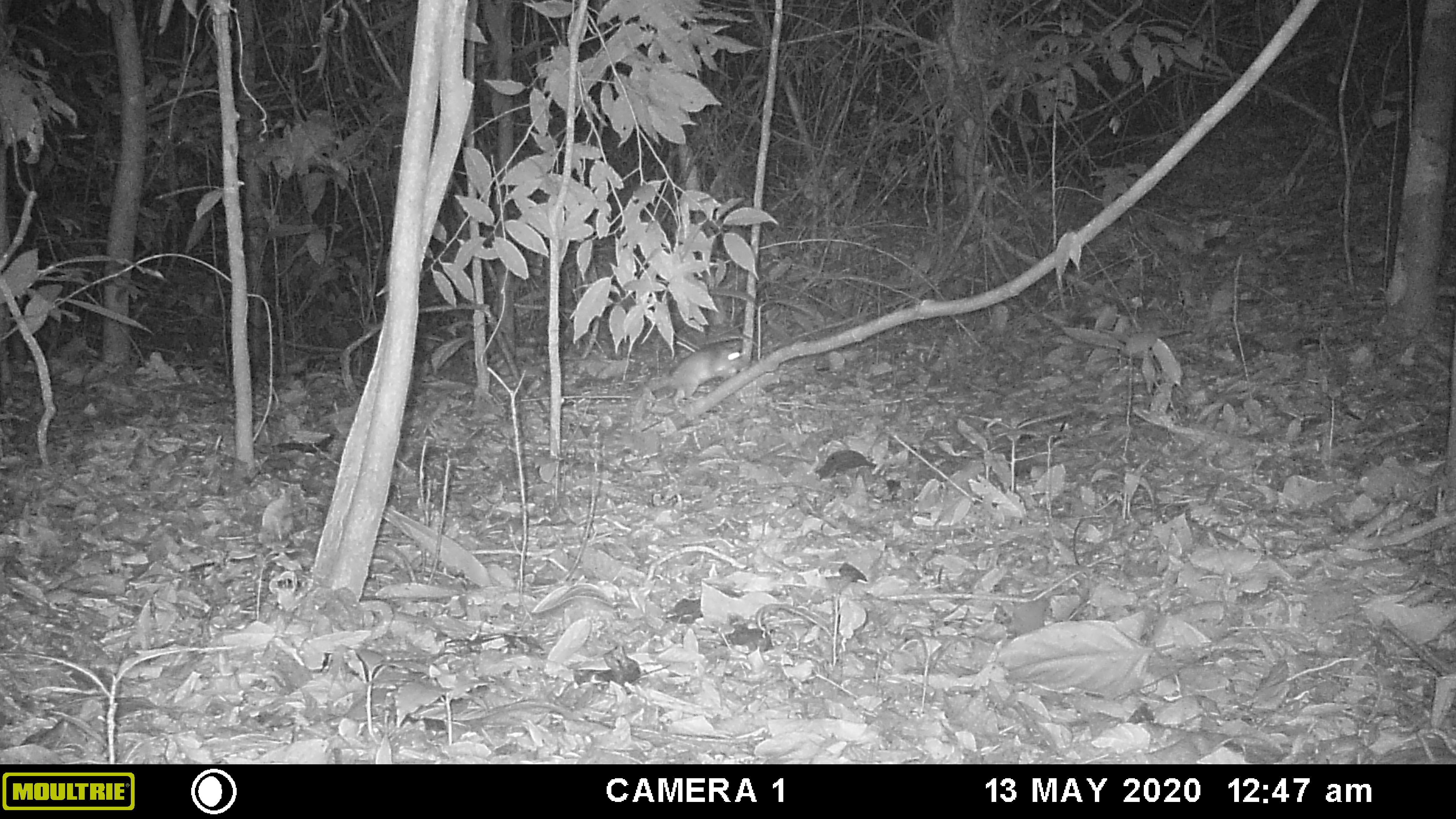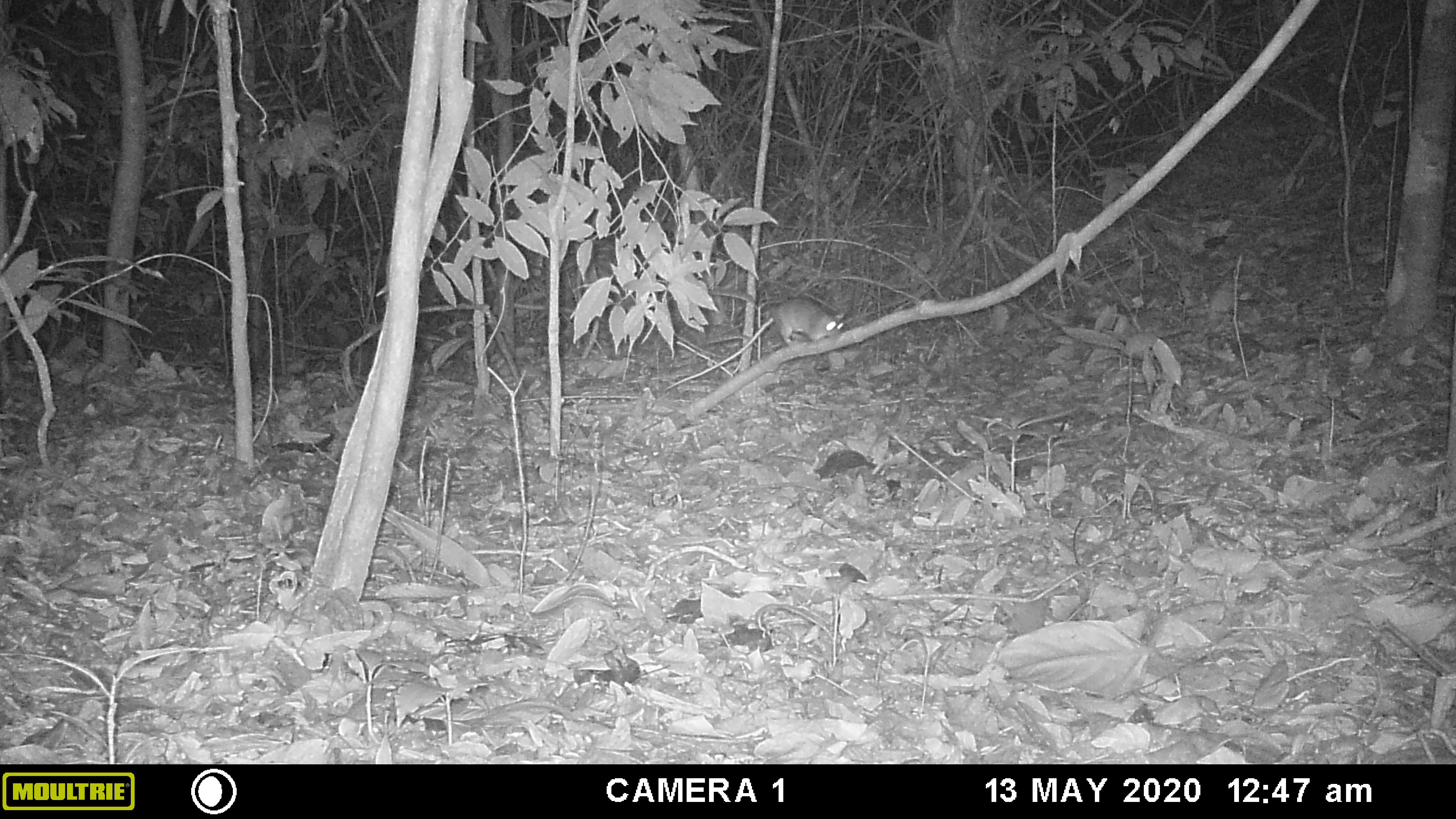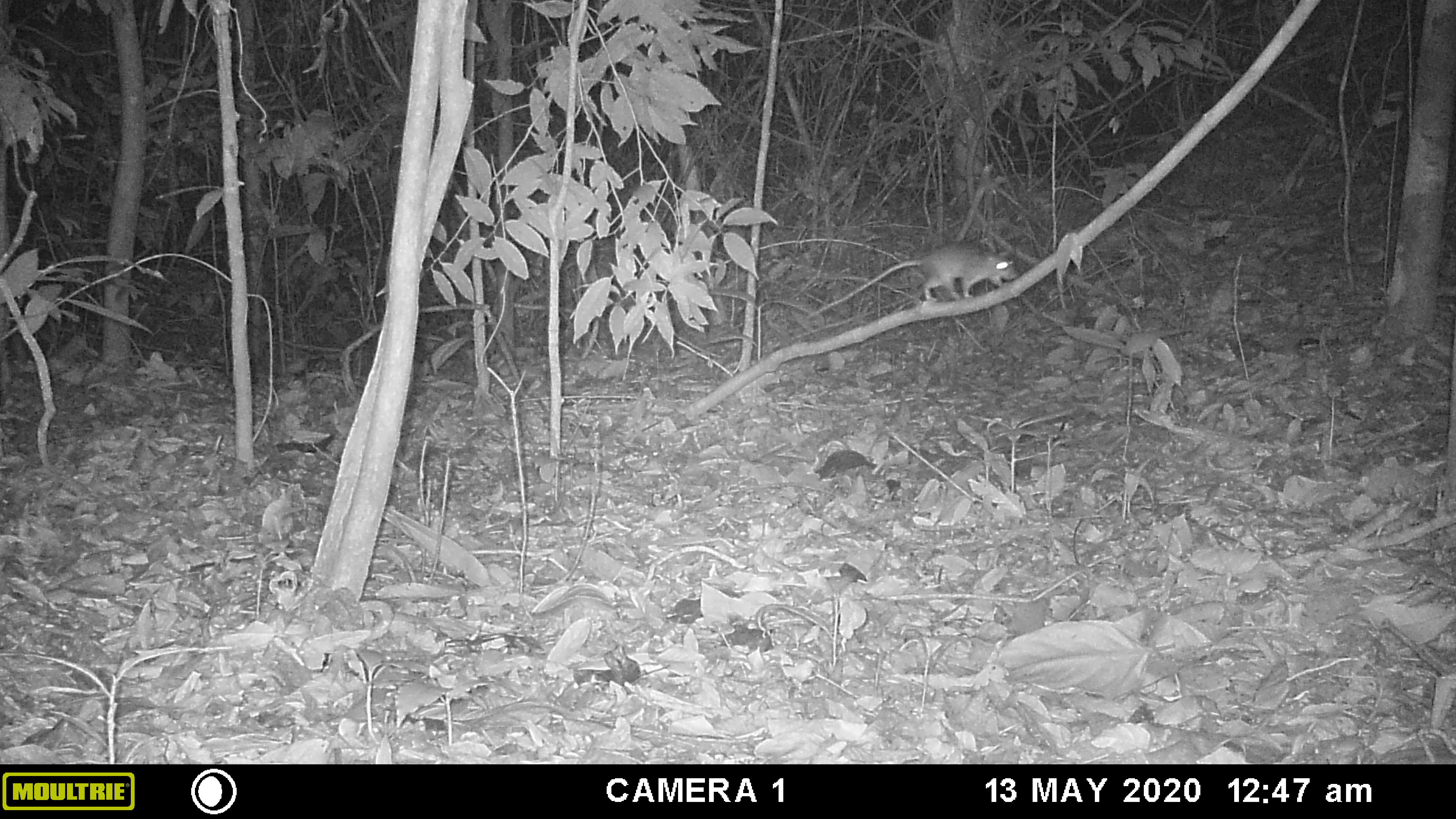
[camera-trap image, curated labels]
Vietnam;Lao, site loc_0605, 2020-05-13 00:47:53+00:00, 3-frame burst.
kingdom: Animalia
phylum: Chordata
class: Mammalia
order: Rodentia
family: Muridae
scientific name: Muridae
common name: old-world mice and rats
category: unidentified murid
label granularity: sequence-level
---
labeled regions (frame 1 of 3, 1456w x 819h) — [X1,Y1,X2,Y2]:
unidentified murid: [649,338,746,411]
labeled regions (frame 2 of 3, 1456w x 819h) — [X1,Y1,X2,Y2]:
unidentified murid: [664,298,845,391]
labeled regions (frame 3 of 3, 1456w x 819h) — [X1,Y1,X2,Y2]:
unidentified murid: [804,240,1020,321]